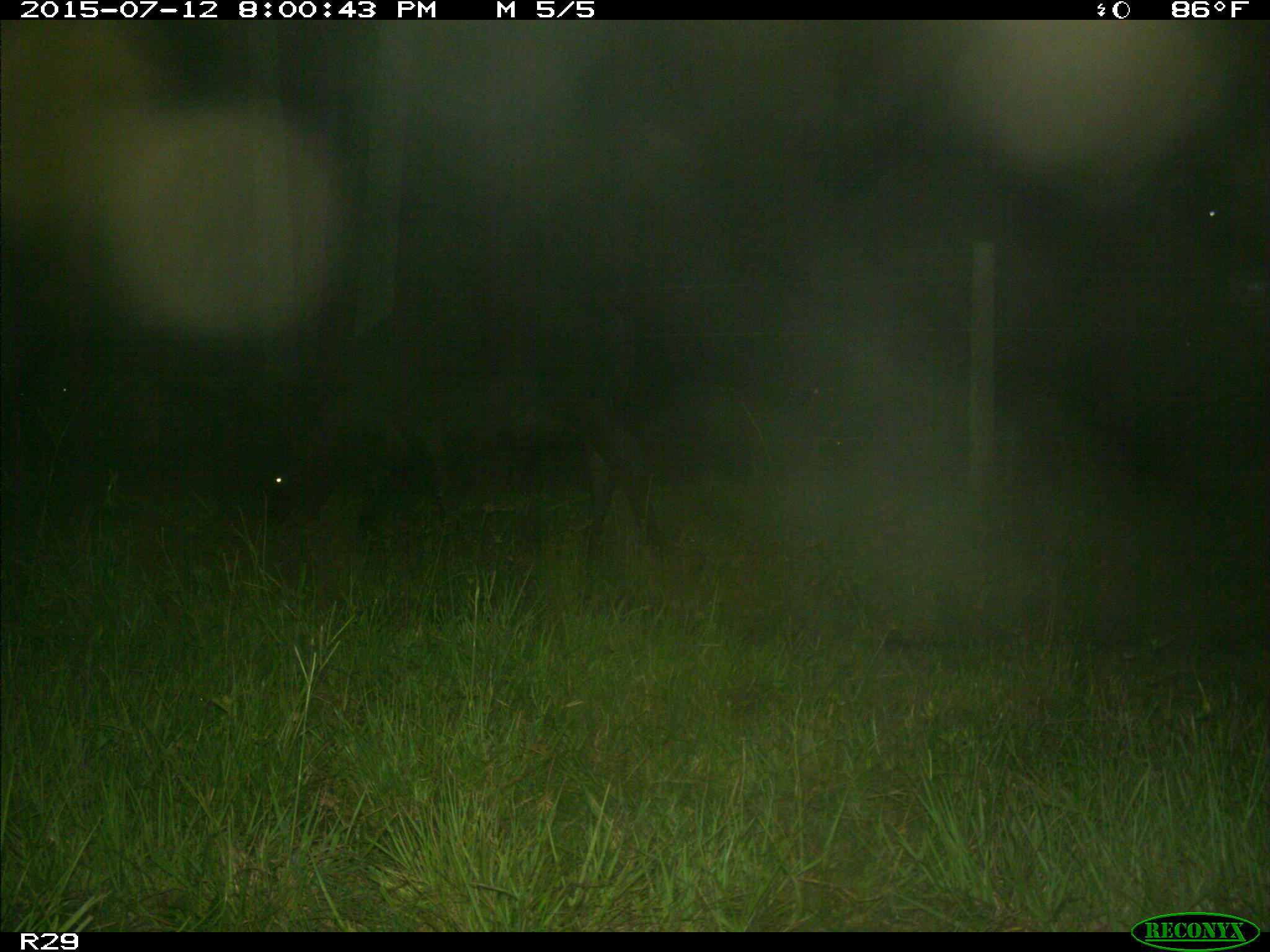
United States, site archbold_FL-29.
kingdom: Animalia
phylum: Chordata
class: Mammalia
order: Artiodactyla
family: Bovidae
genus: Bos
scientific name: Bos taurus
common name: domestic cow